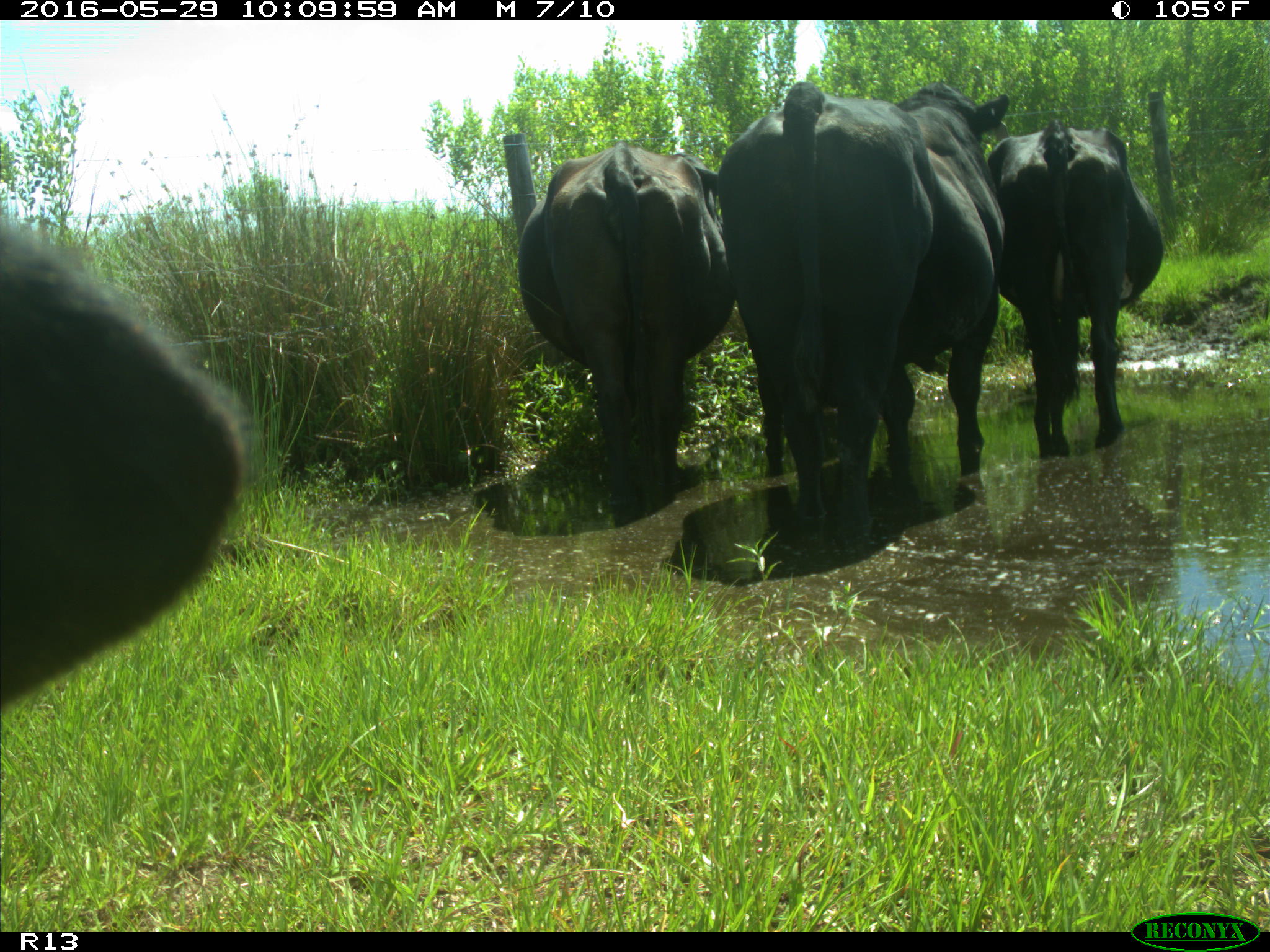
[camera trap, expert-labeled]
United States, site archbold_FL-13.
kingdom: Animalia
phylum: Chordata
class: Mammalia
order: Artiodactyla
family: Bovidae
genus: Bos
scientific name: Bos taurus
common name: domestic cow